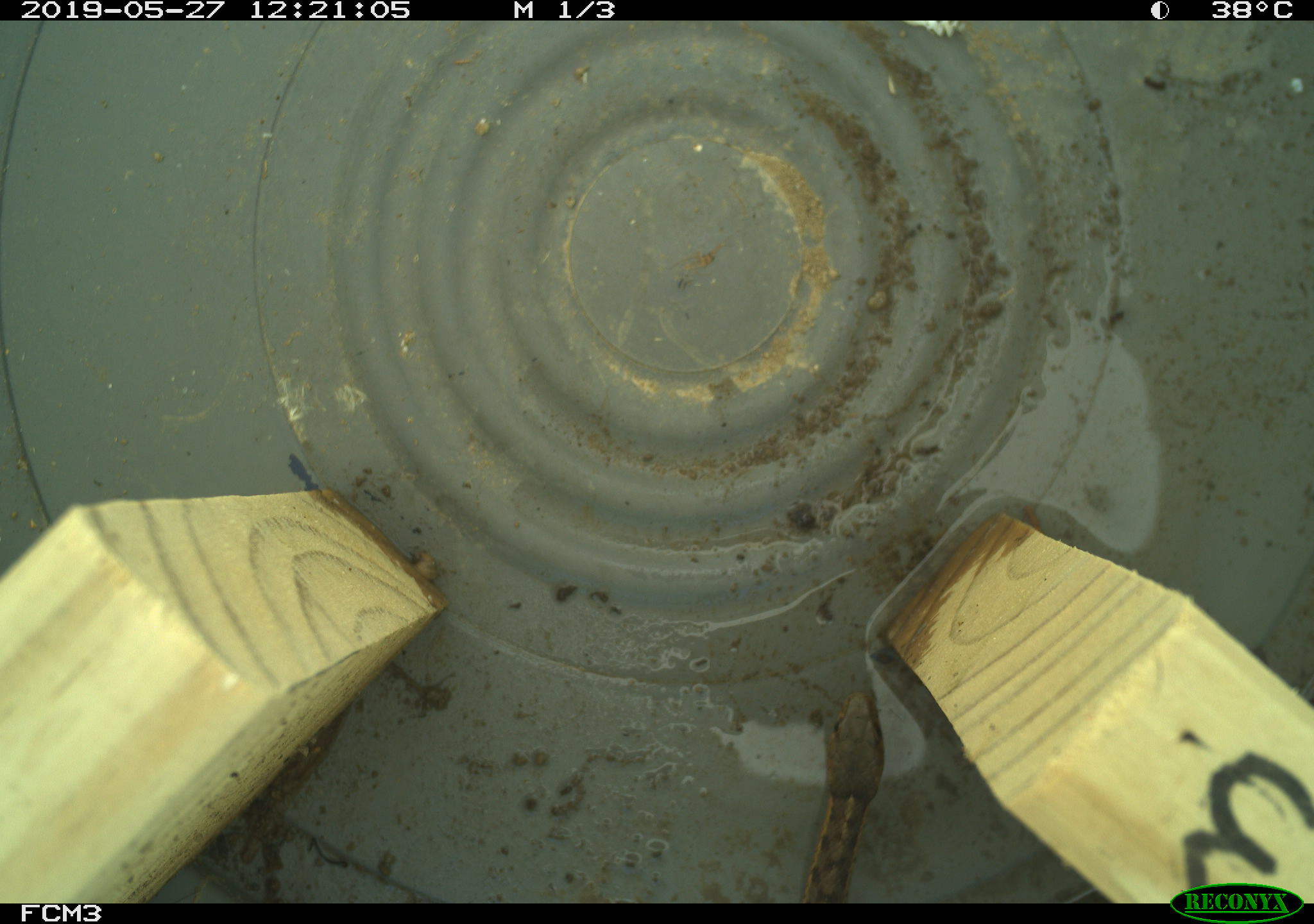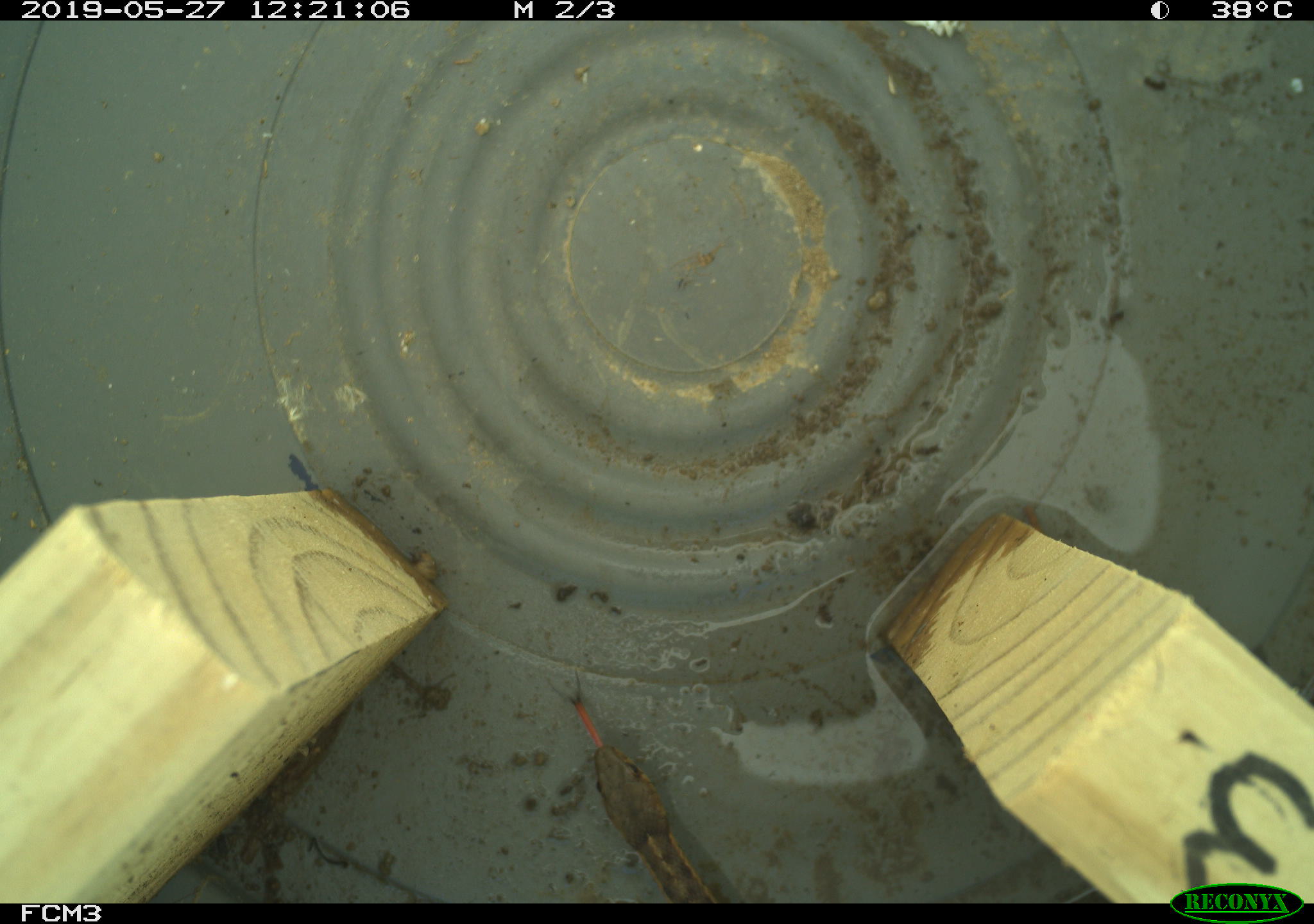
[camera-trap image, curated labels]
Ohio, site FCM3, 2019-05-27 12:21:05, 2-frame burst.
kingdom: Animalia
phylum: Chordata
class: Reptilia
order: Squamata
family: Colubridae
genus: Thamnophis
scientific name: Thamnophis sirtalis sirtalis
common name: eastern gartersnake